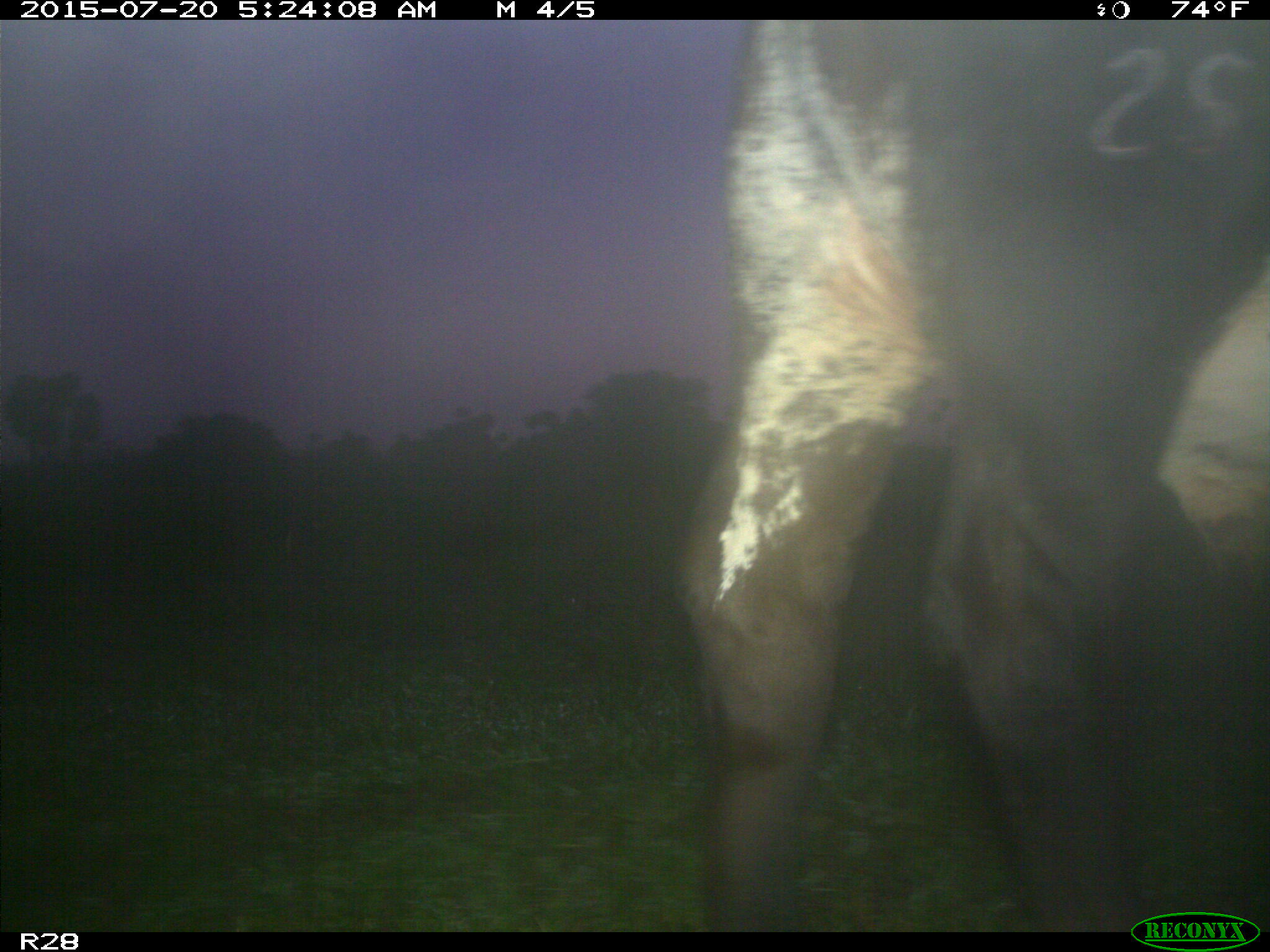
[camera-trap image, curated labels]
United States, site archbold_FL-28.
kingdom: Animalia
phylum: Chordata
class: Mammalia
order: Artiodactyla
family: Bovidae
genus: Bos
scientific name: Bos taurus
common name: domestic cow